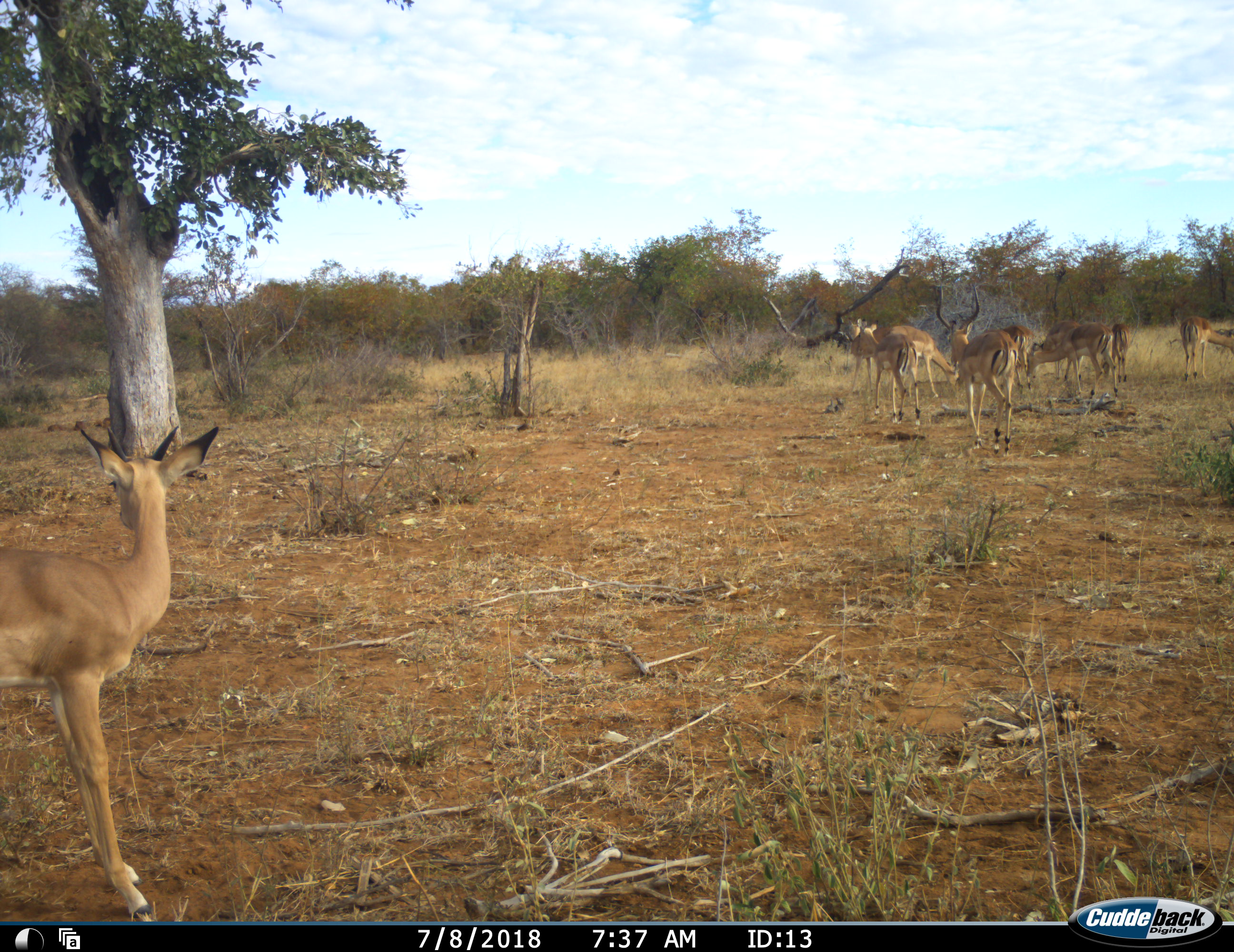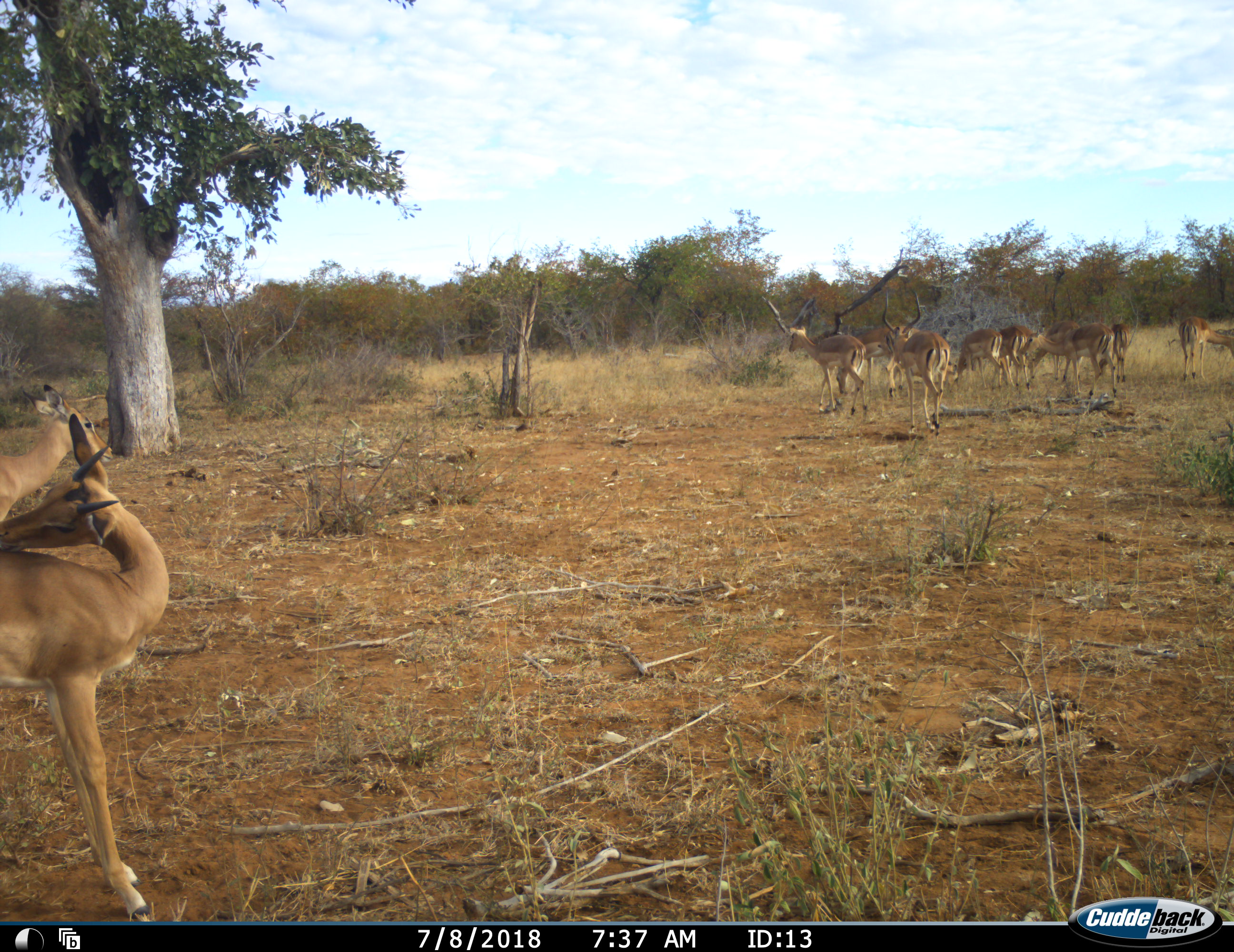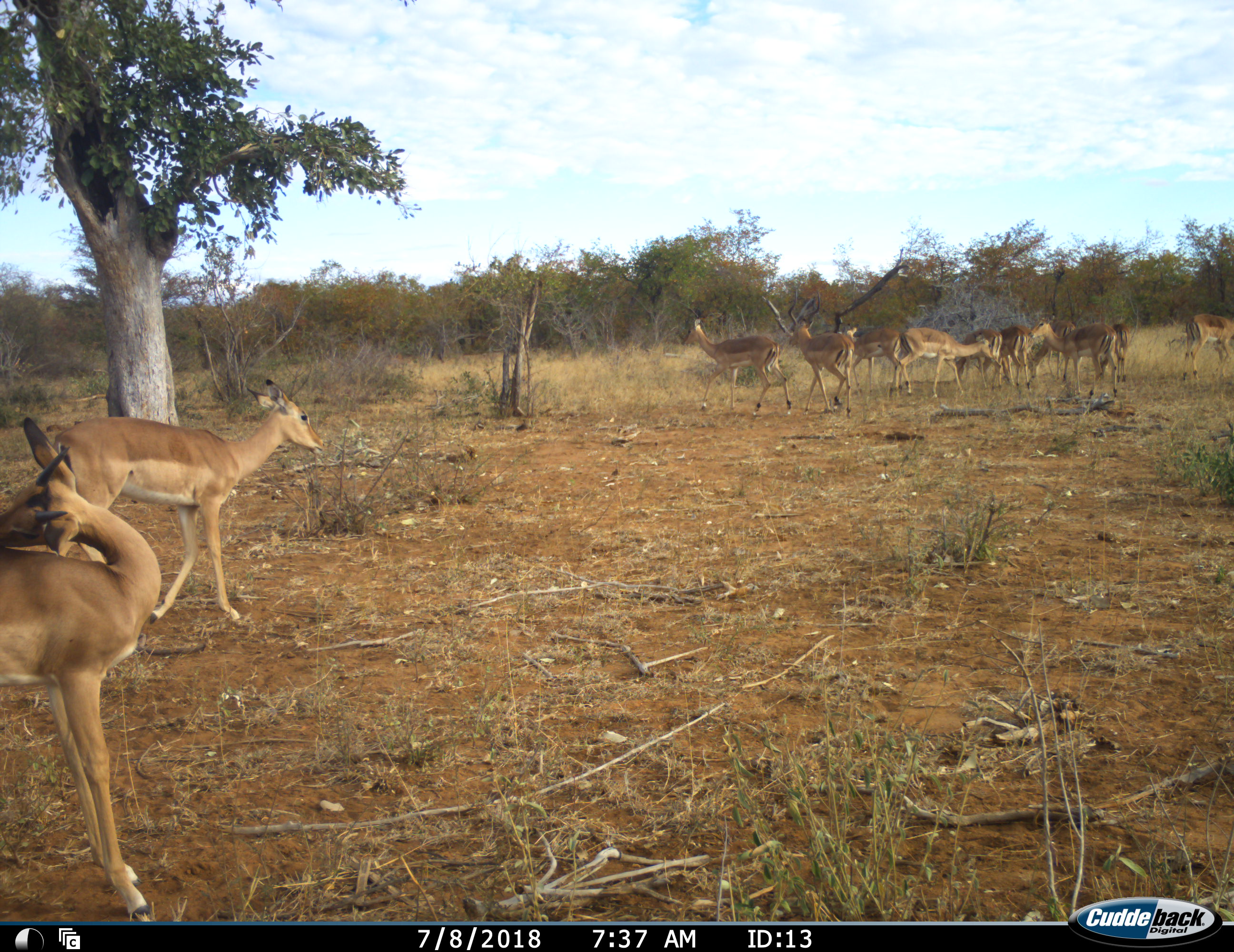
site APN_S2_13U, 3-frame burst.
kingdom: Animalia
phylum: Chordata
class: Mammalia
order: Artiodactyla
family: Bovidae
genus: Aepyceros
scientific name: Aepyceros melampus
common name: impala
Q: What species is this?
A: Impala (Aepyceros melampus).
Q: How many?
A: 11-50.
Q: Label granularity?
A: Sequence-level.